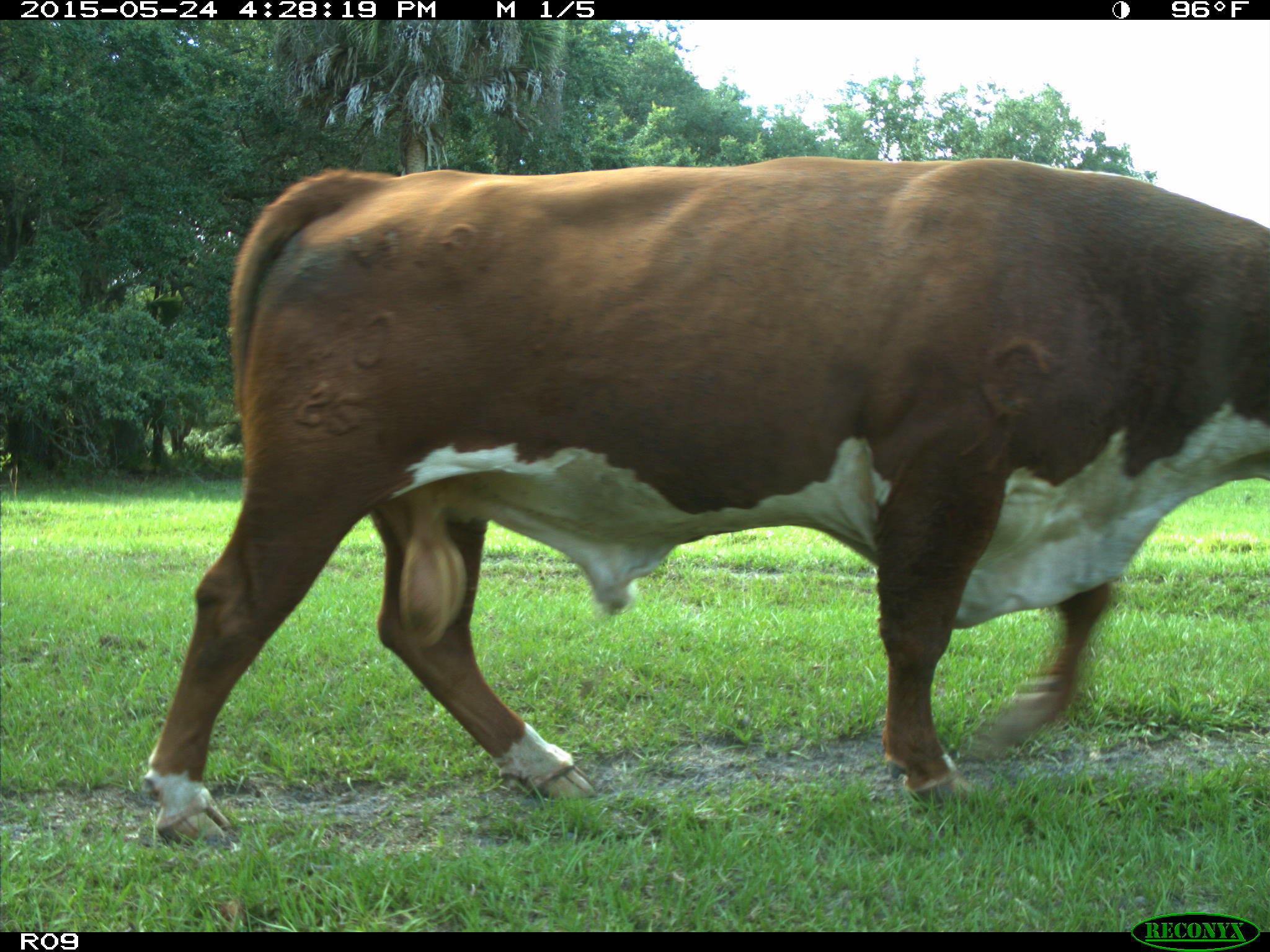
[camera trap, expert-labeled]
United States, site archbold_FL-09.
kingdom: Animalia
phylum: Chordata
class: Mammalia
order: Artiodactyla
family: Bovidae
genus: Bos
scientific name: Bos taurus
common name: domestic cow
Bos taurus (domestic cow).